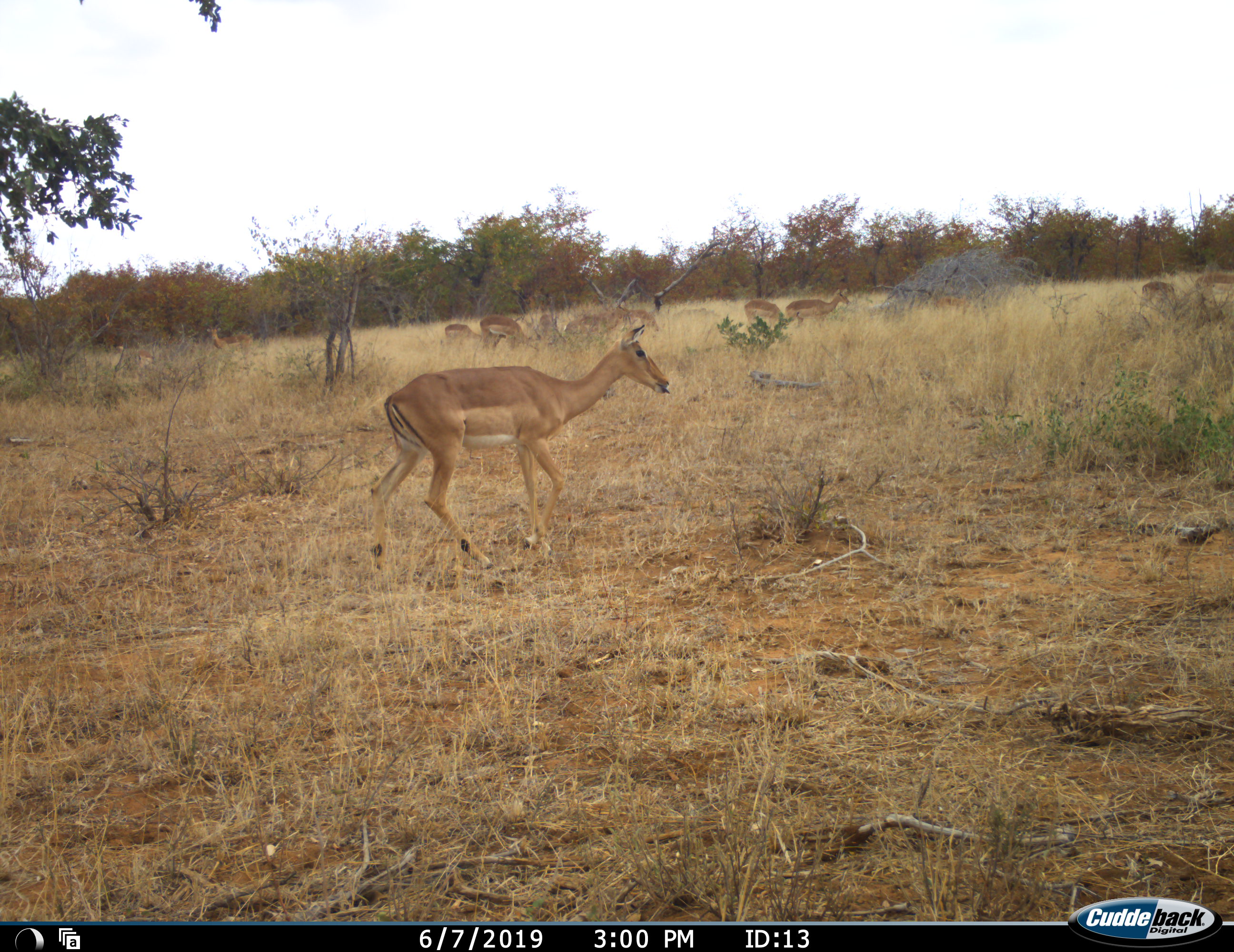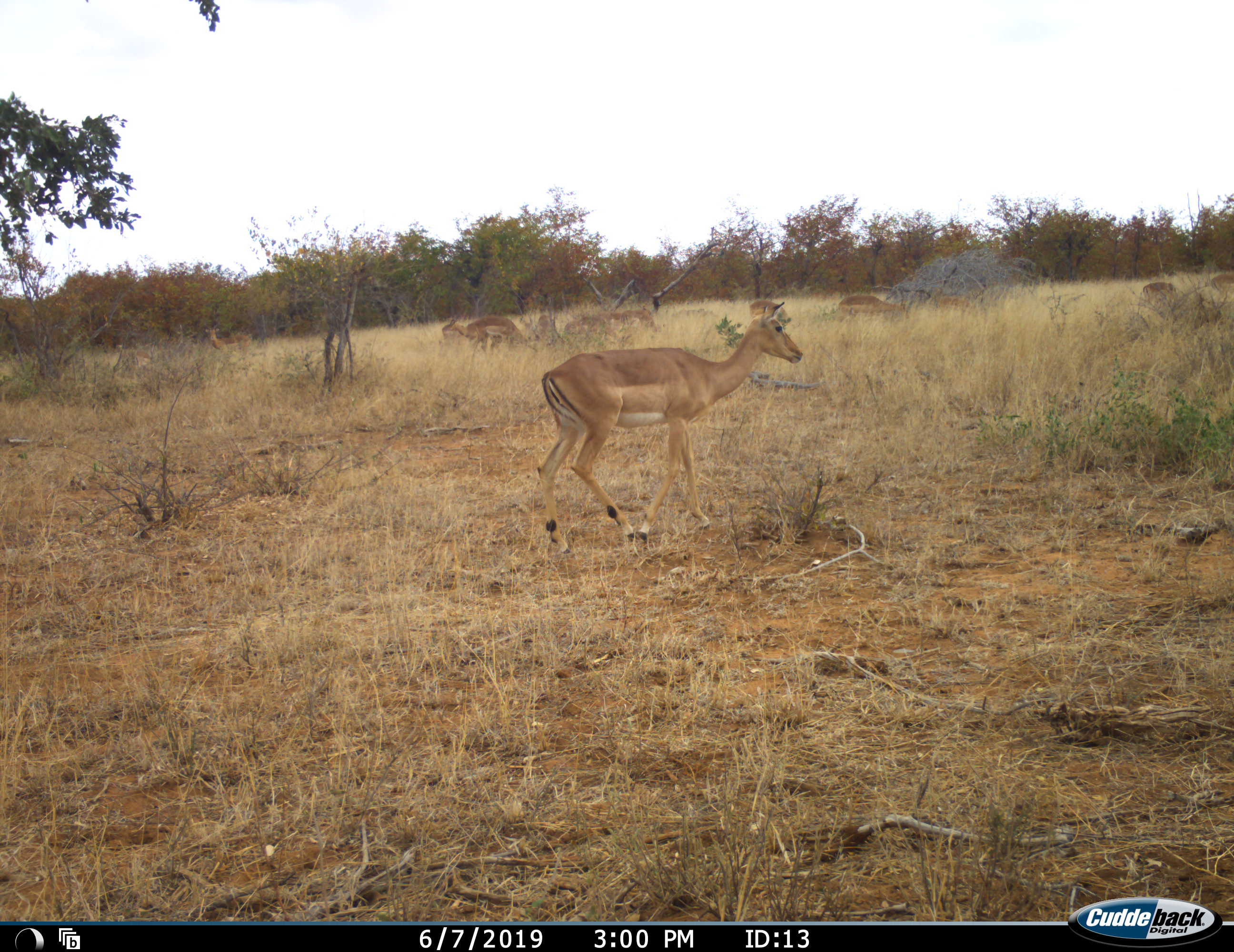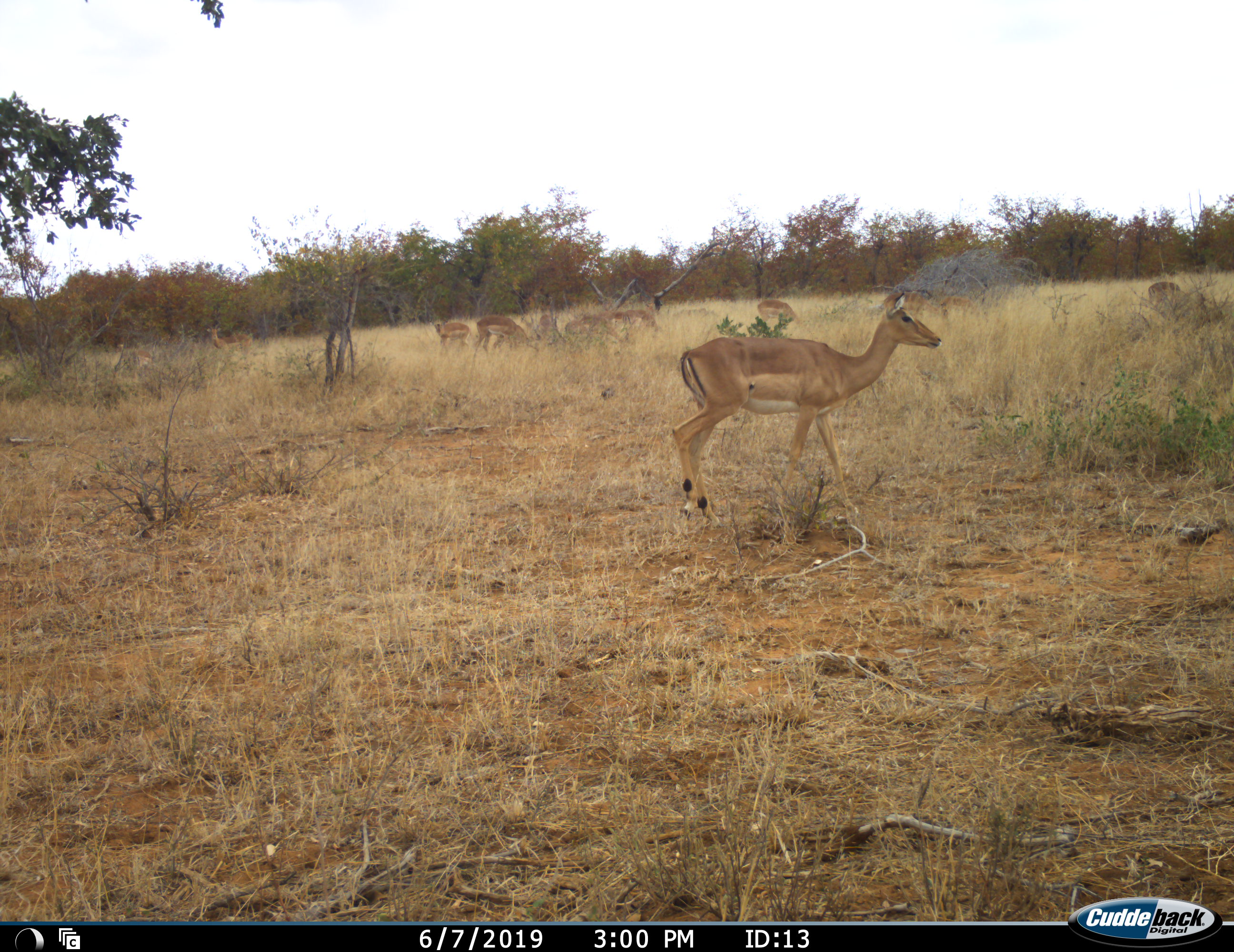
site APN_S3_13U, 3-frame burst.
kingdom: Animalia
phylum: Chordata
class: Mammalia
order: Artiodactyla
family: Bovidae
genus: Aepyceros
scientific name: Aepyceros melampus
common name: impala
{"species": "impala (Aepyceros melampus)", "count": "11-50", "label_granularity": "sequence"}